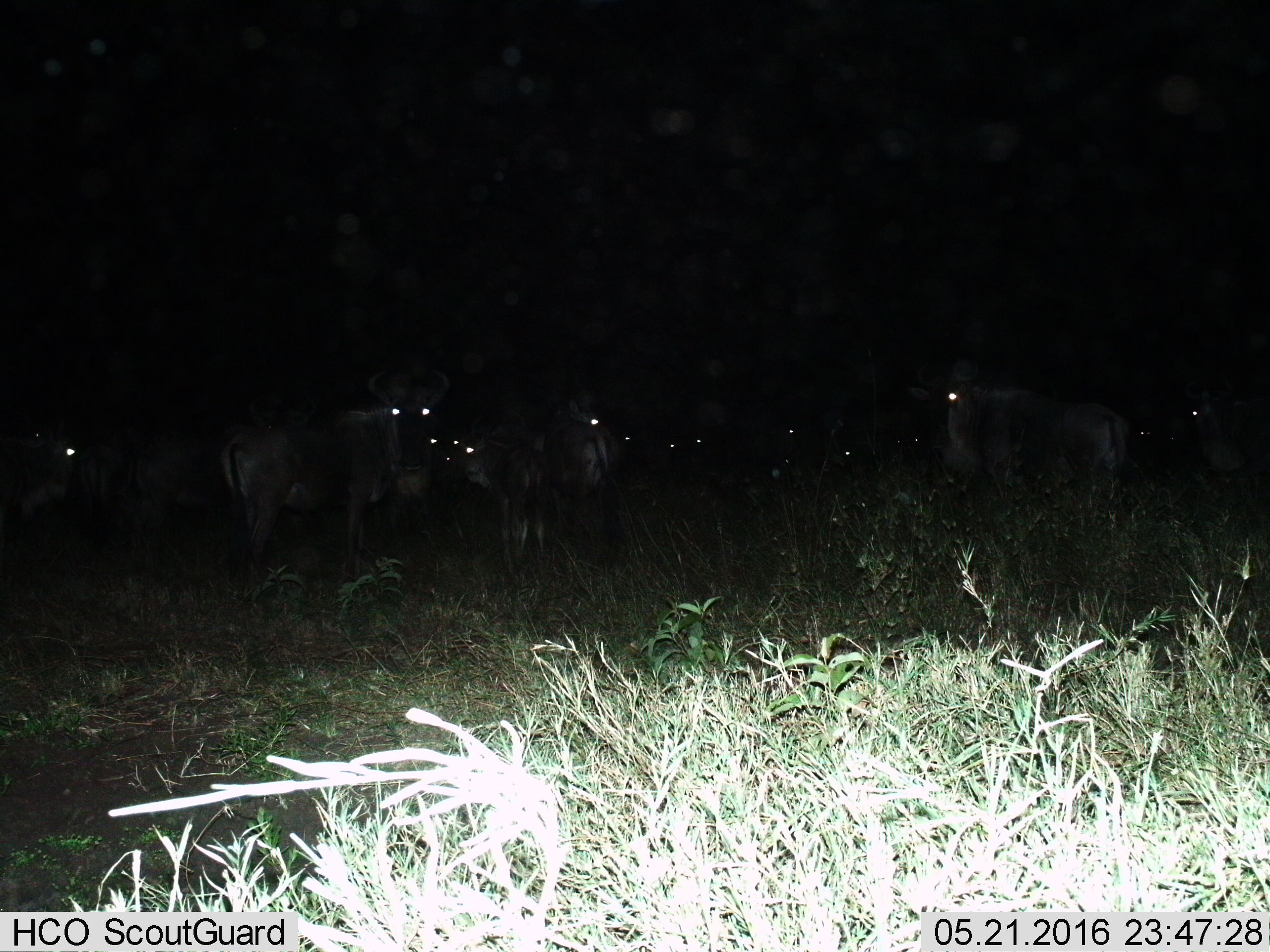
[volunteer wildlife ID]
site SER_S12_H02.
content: unidentified animal